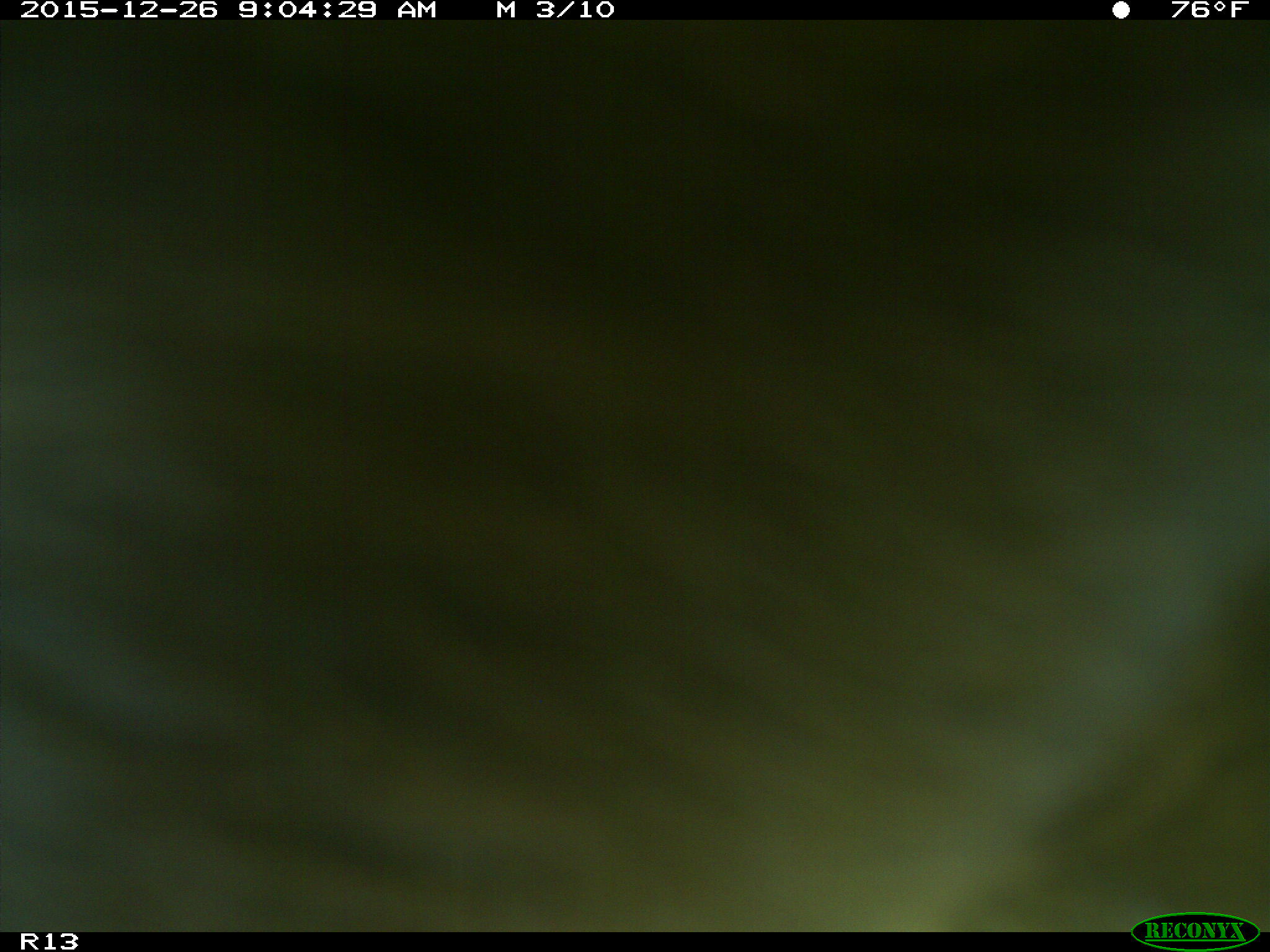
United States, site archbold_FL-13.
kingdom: Animalia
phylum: Chordata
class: Mammalia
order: Artiodactyla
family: Bovidae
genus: Bos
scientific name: Bos taurus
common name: domestic cow